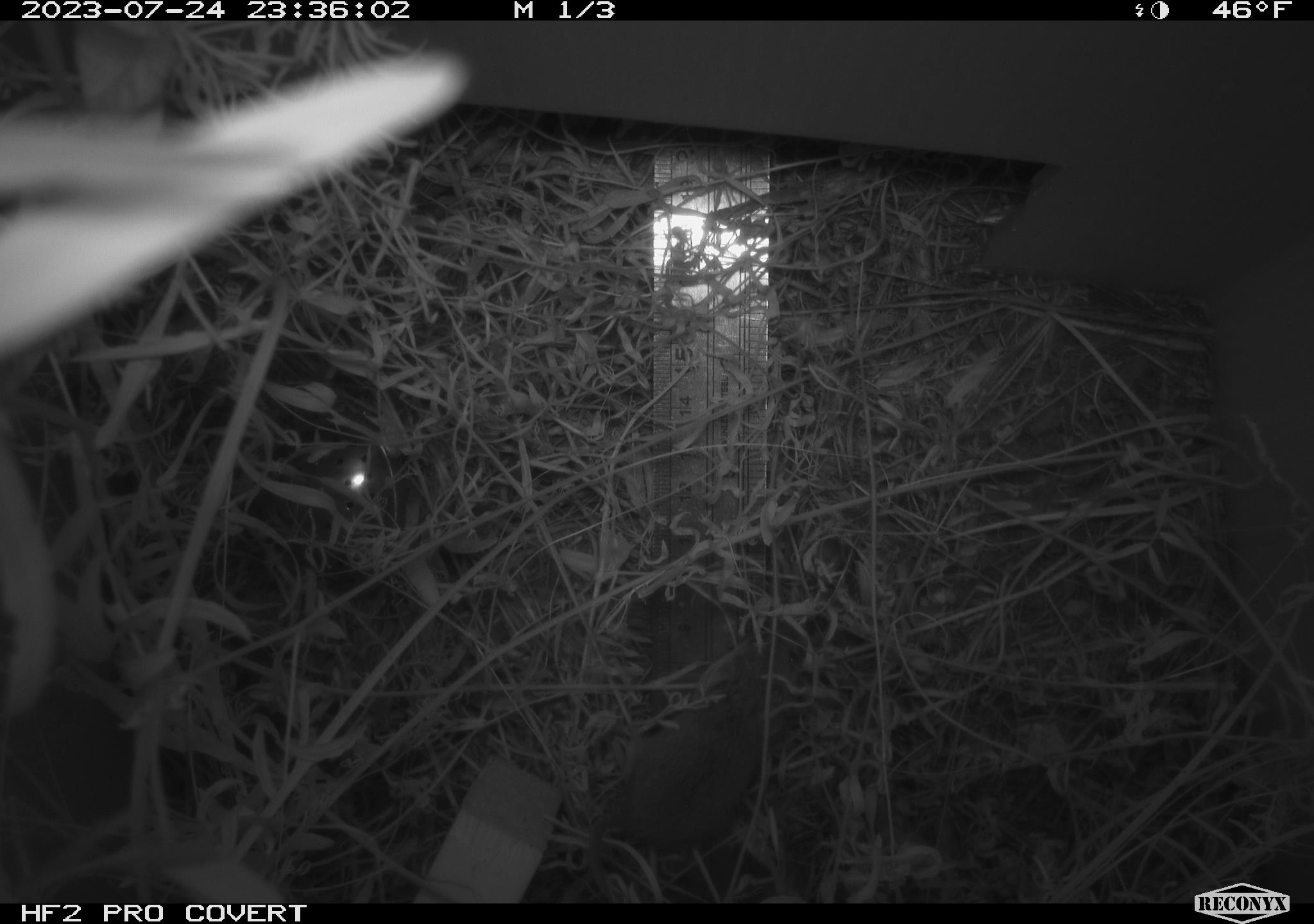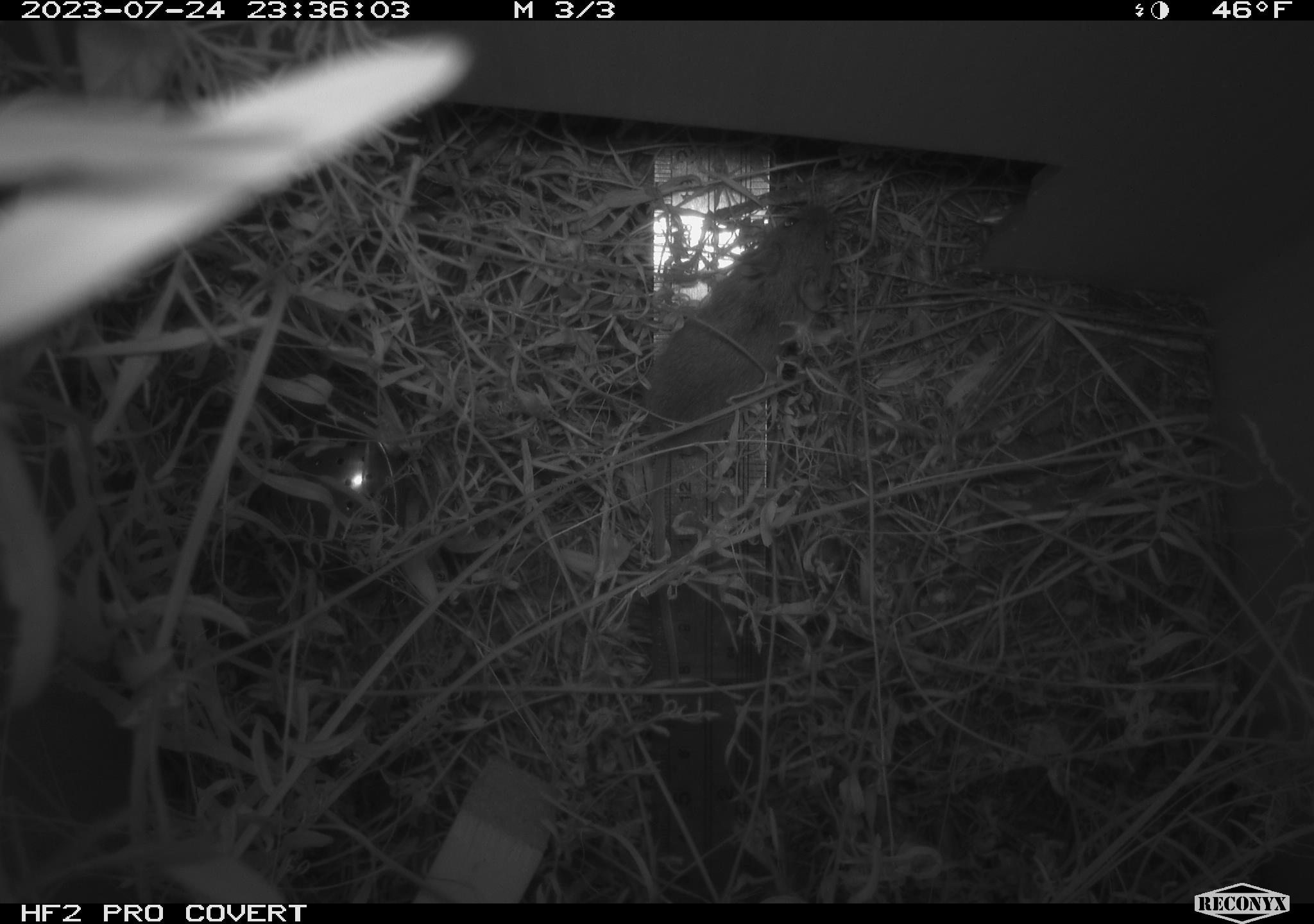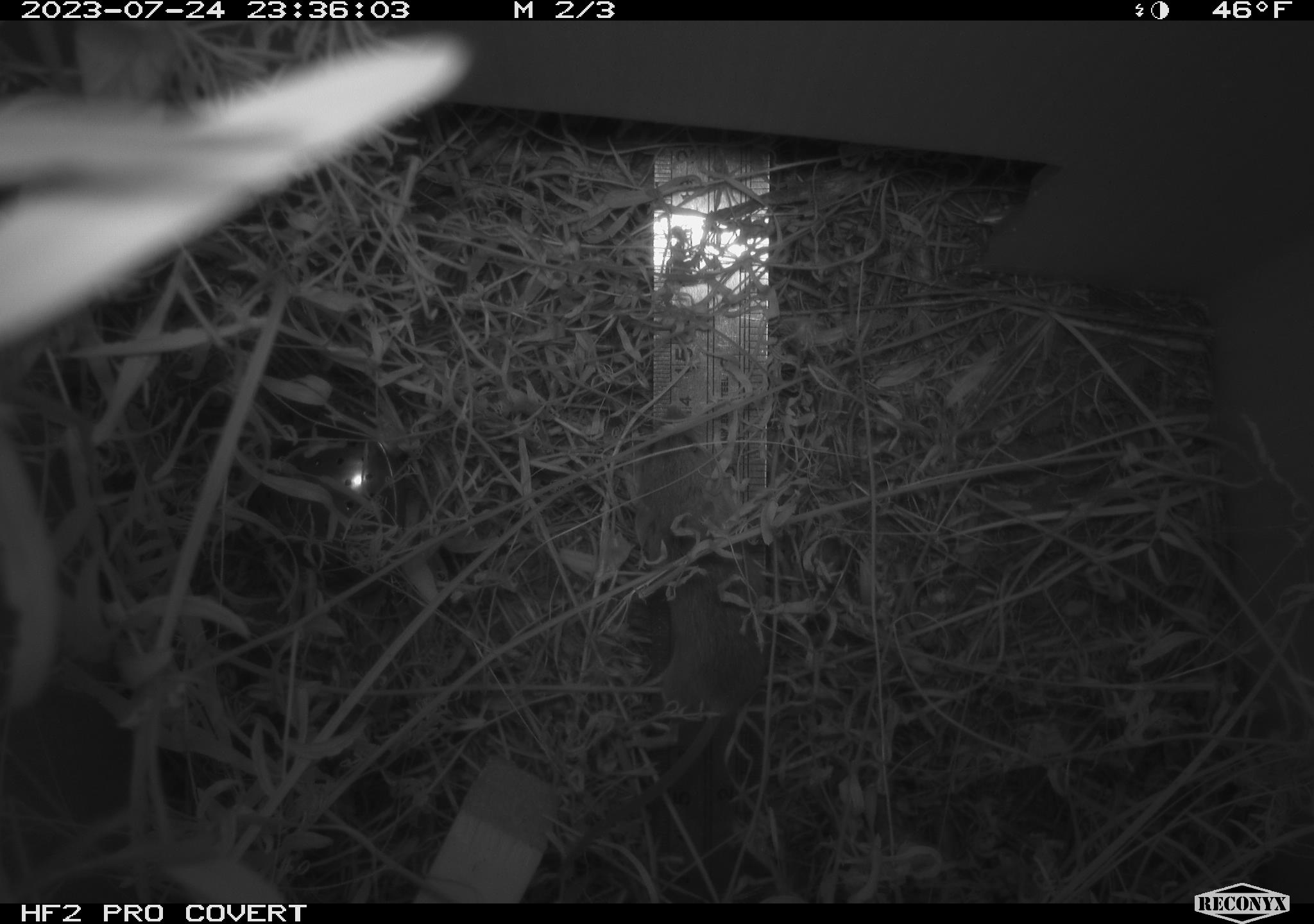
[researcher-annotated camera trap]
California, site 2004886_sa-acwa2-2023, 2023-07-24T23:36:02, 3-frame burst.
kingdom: Animalia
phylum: Chordata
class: Mammalia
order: Rodentia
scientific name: Rodentia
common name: mouse species